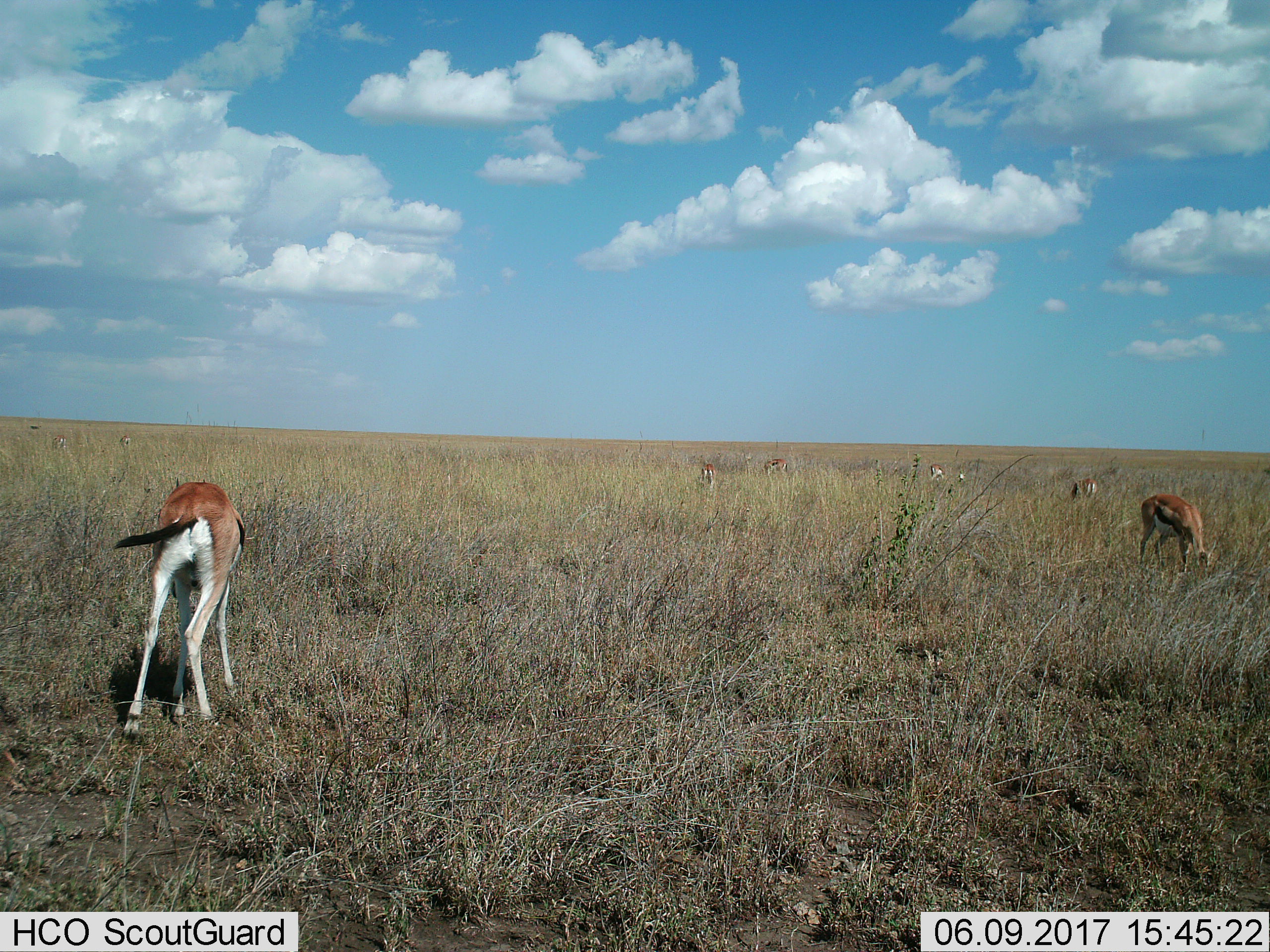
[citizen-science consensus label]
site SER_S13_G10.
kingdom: Animalia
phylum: Chordata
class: Mammalia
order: Artiodactyla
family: Bovidae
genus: Eudorcas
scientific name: Eudorcas thomsonii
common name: thomson's gazelle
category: gazellethomsons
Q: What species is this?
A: Gazellethomsons (thomson's gazelle) (Eudorcas thomsonii).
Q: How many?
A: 8.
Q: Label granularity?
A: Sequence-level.